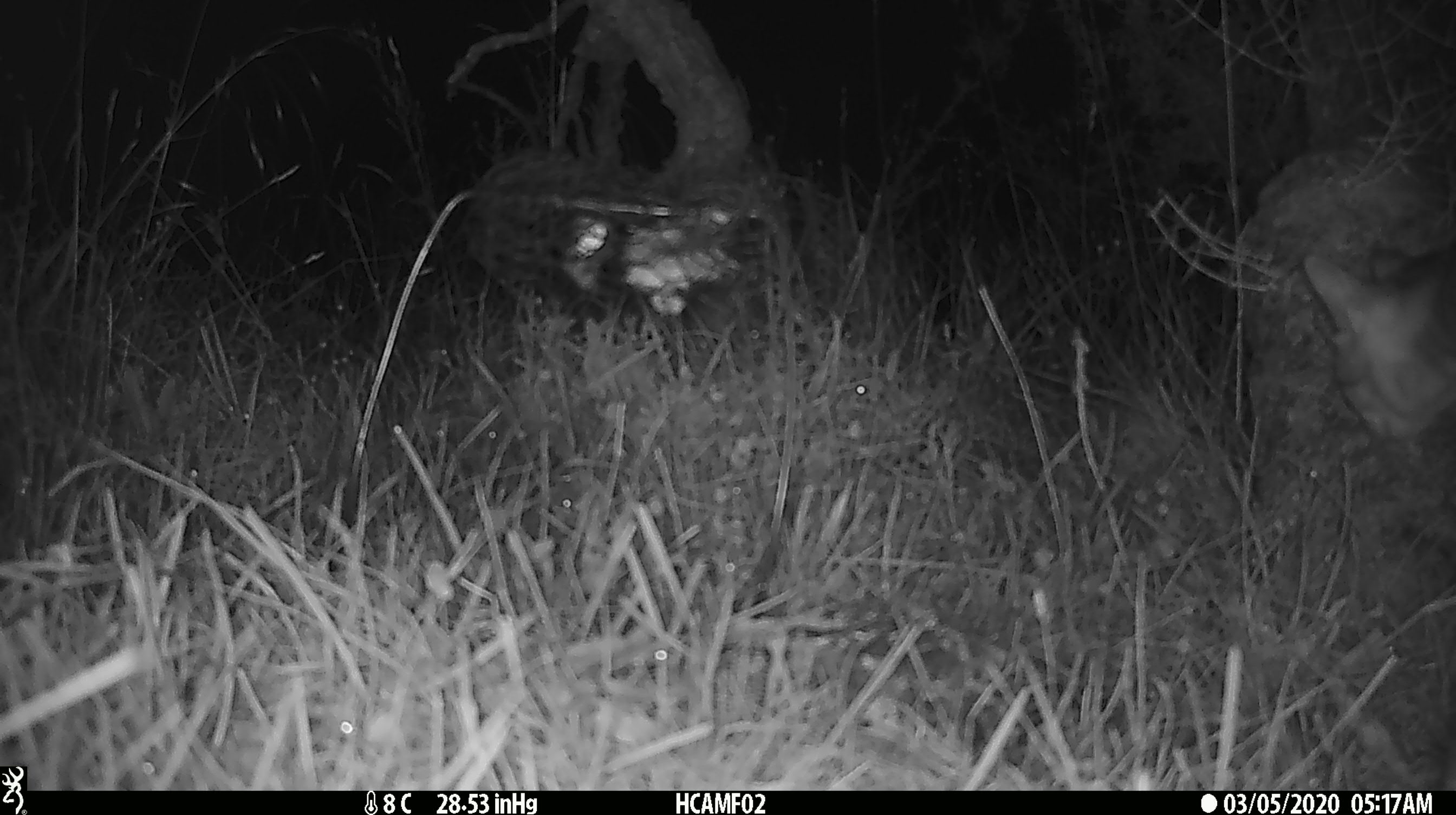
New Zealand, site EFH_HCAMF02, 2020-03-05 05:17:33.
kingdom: Animalia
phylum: Chordata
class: Mammalia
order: Carnivora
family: Felidae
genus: Felis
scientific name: Felis catus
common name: domestic cat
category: cat